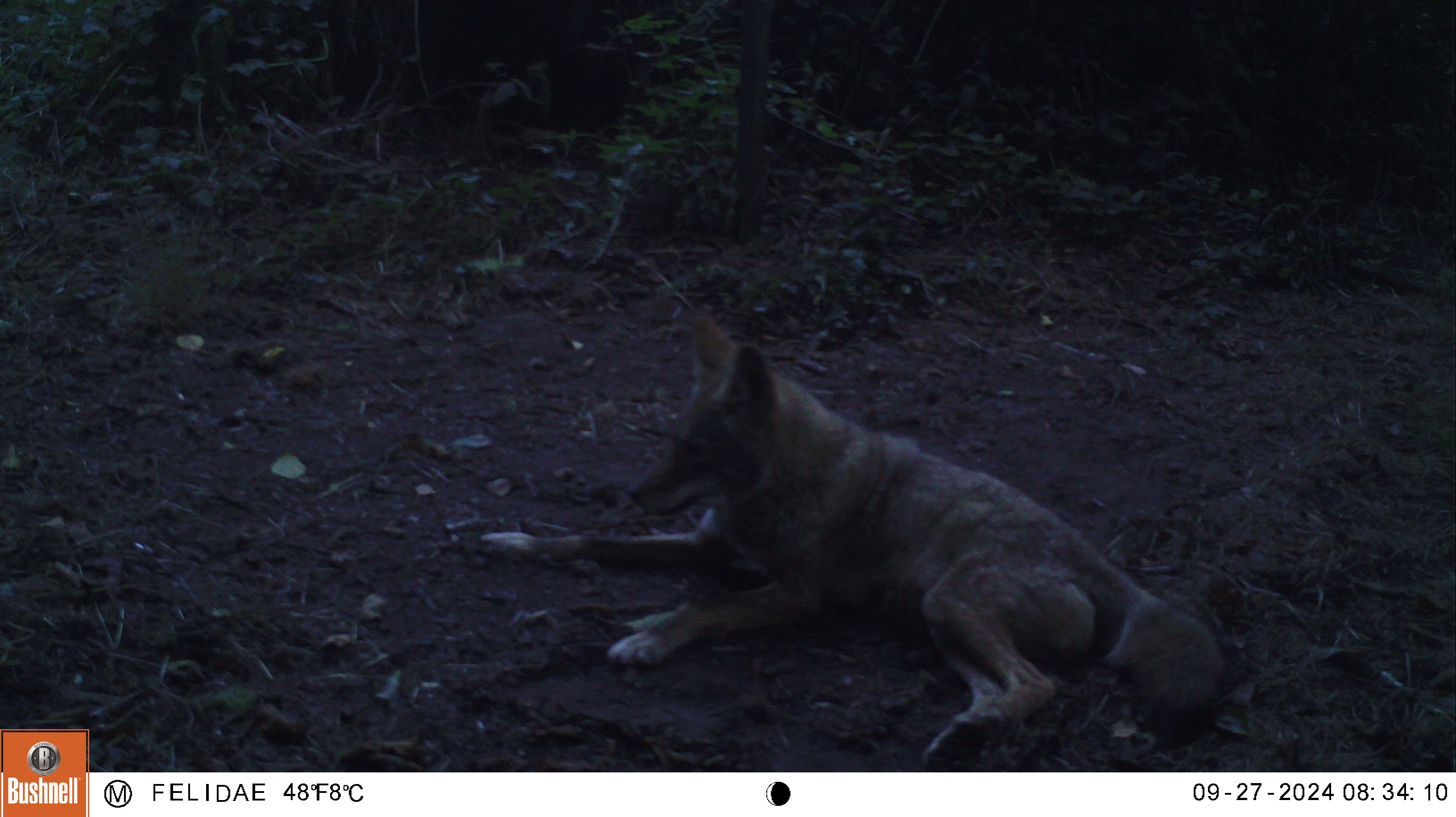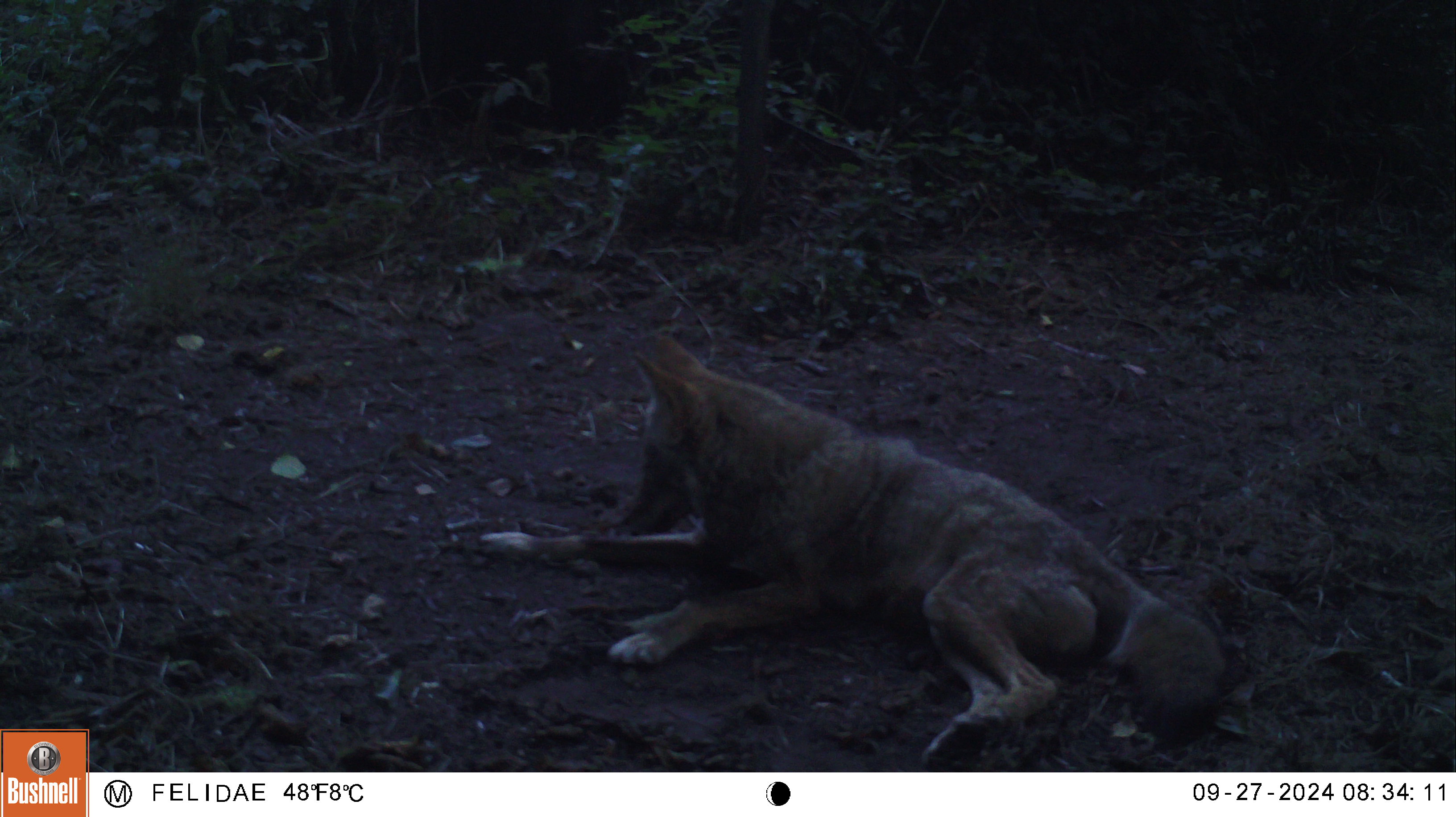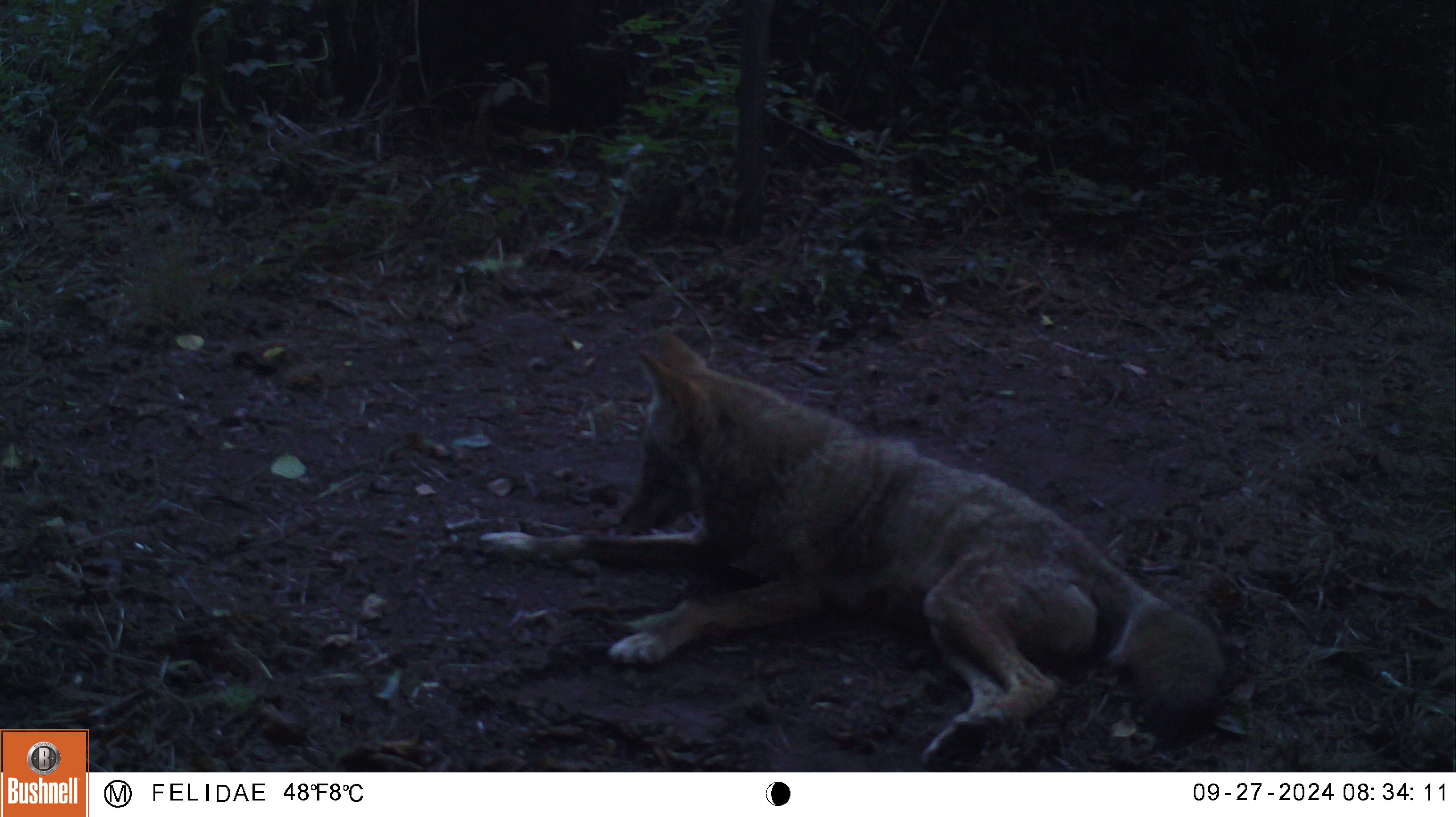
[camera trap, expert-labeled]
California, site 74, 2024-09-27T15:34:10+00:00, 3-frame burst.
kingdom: Animalia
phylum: Chordata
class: Mammalia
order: Carnivora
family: Canidae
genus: Canis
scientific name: Canis latrans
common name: coyote